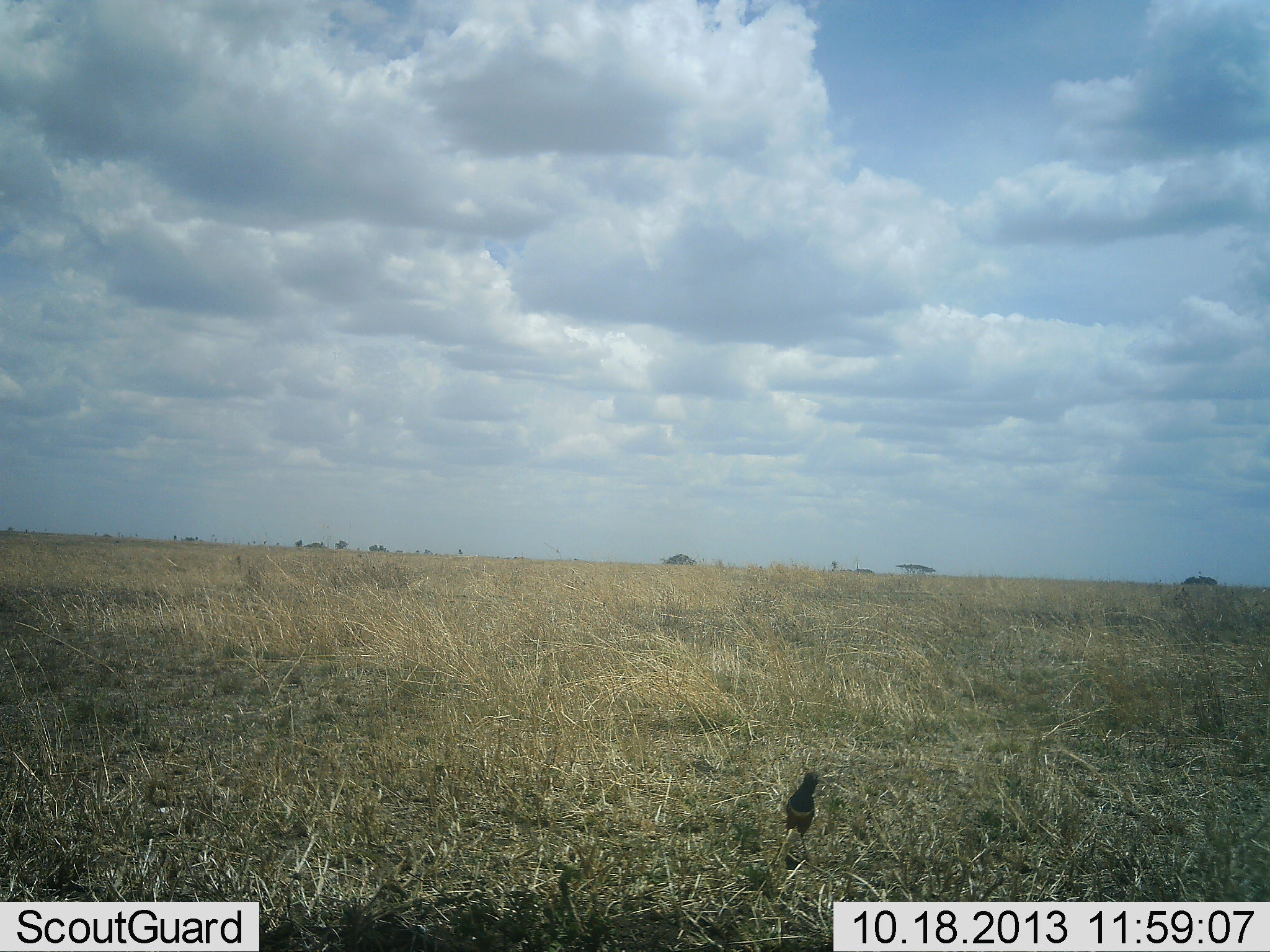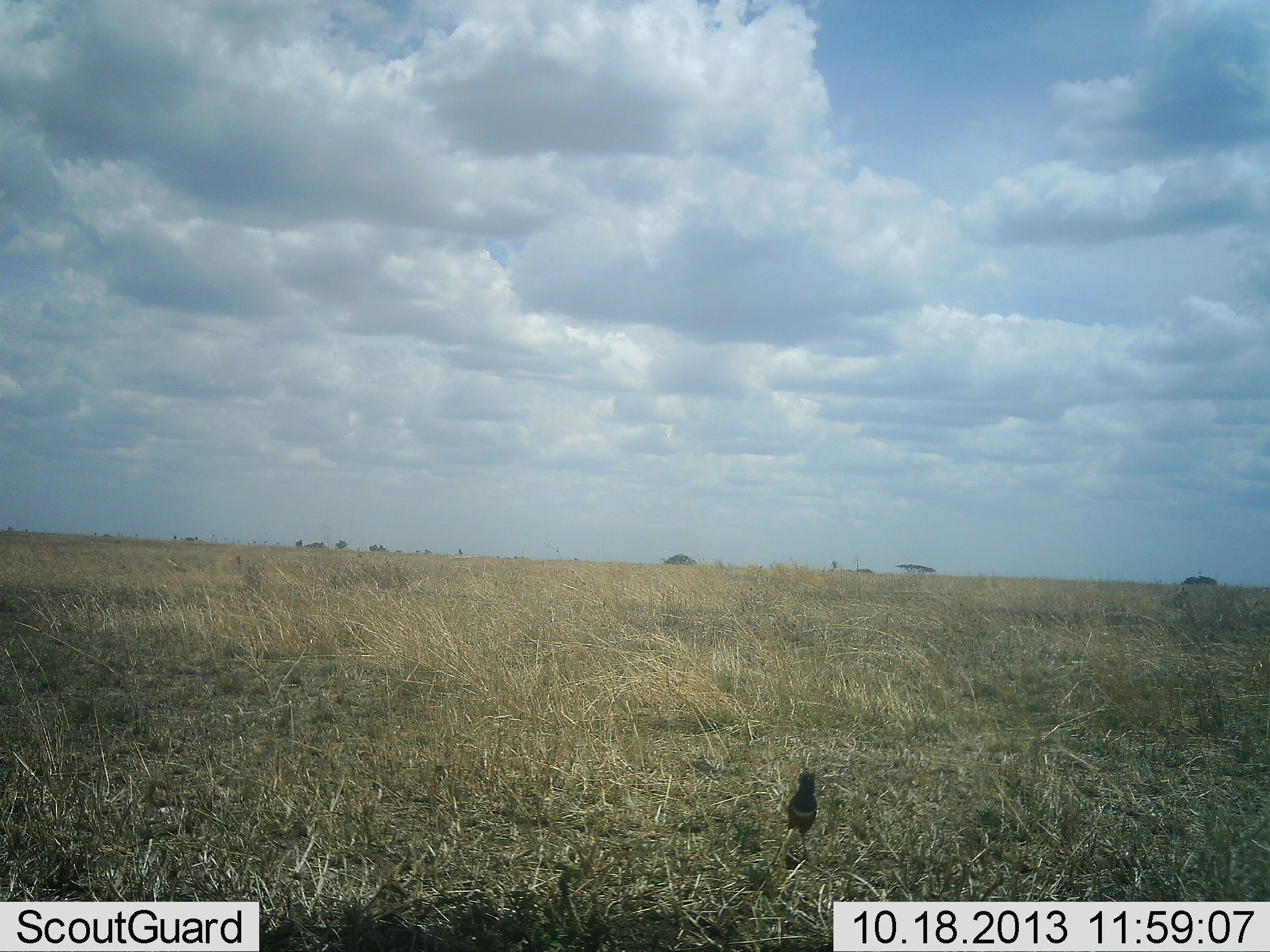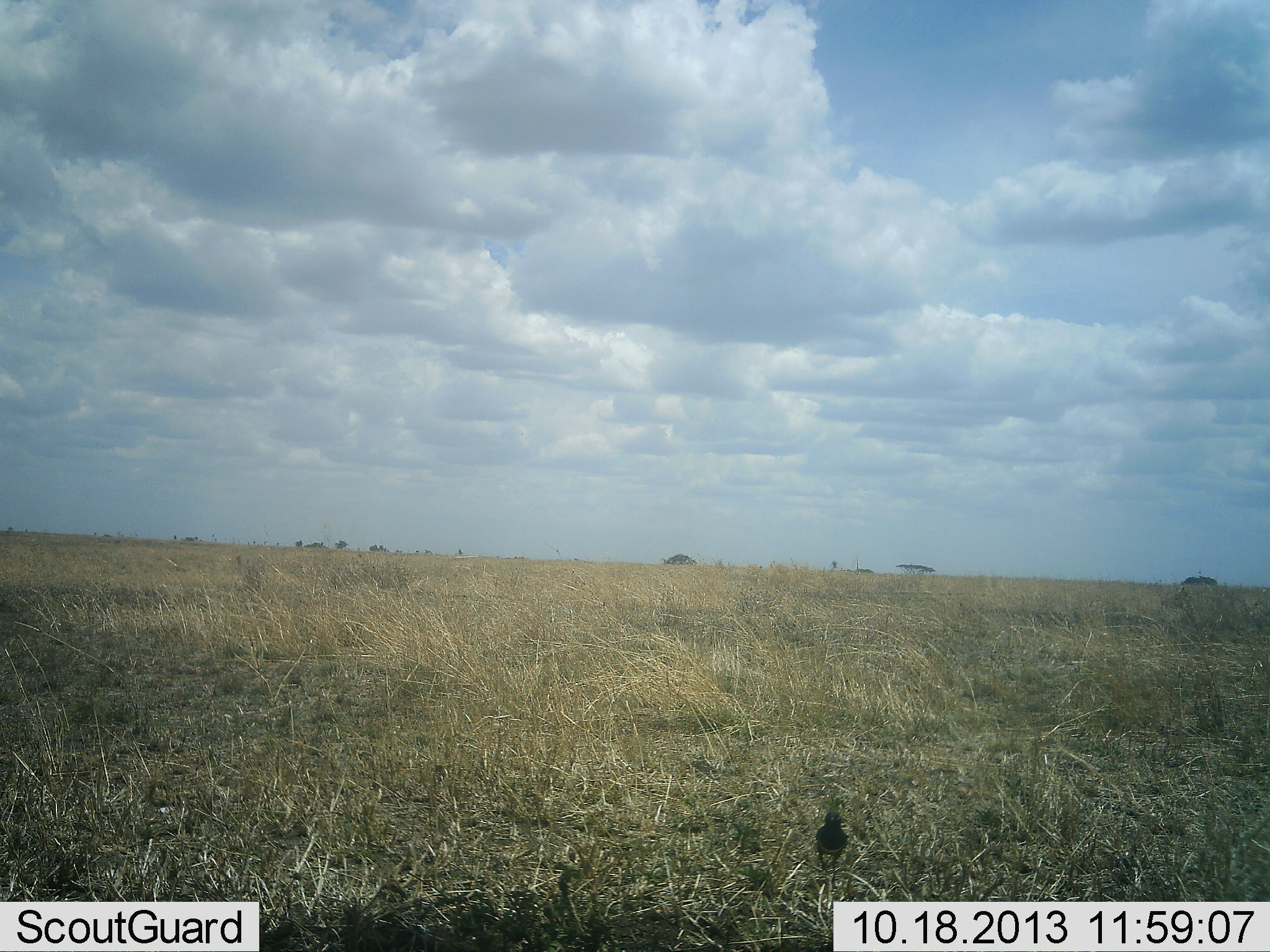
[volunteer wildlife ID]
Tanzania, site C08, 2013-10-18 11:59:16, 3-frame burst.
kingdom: Animalia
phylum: Chordata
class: Aves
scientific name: Aves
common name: bird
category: otherbird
Otherbird (bird) (Aves), count 1. Behavior (volunteer vote fractions): standing 81%, resting 0%, moving 19%, interacting 0%. Young present (vote fraction): 0%. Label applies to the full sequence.